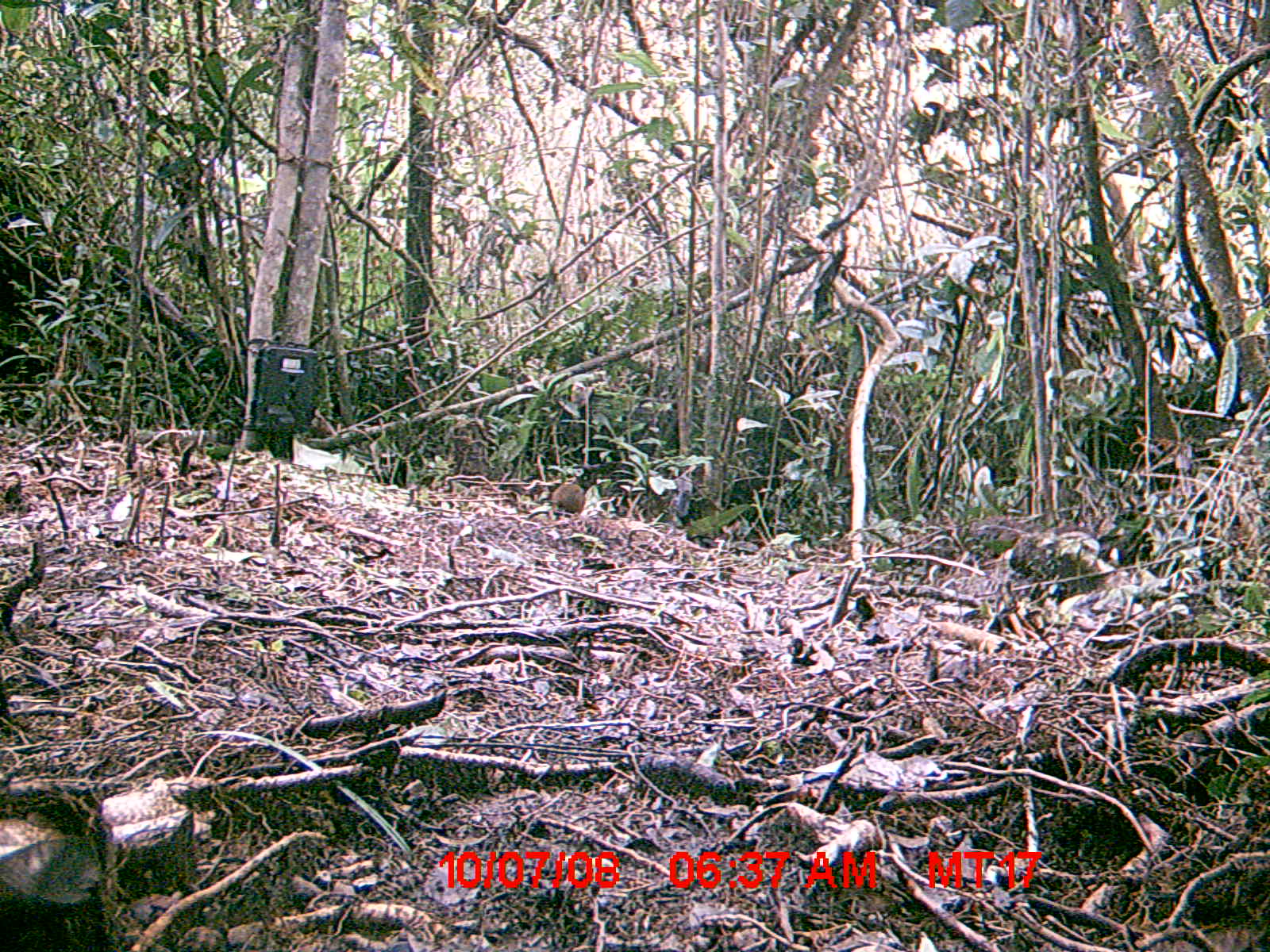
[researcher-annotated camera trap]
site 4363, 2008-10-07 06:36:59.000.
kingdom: Animalia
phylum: Chordata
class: Mammalia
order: Rodentia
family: Nesomyidae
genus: Nesomys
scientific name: Nesomys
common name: nesomys rodents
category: nesomys sp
Nesomys sp (nesomys rodents) (Nesomys), count 1.